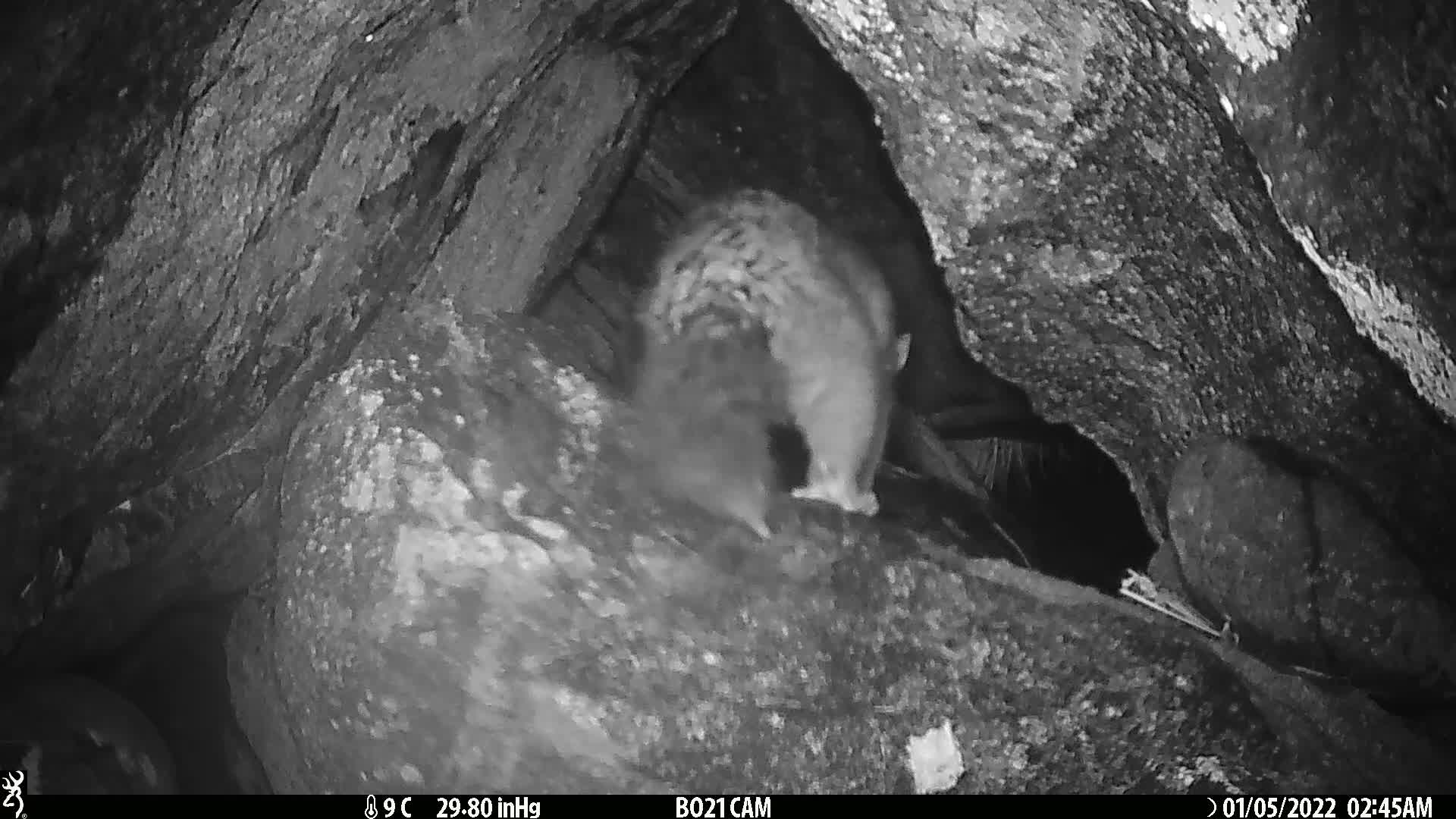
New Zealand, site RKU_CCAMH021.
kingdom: Animalia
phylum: Chordata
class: Mammalia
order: Diprotodontia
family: Phalangeridae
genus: Trichosurus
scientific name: Trichosurus vulpecula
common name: common brushtail possum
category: possum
Possum (common brushtail possum) (Trichosurus vulpecula).